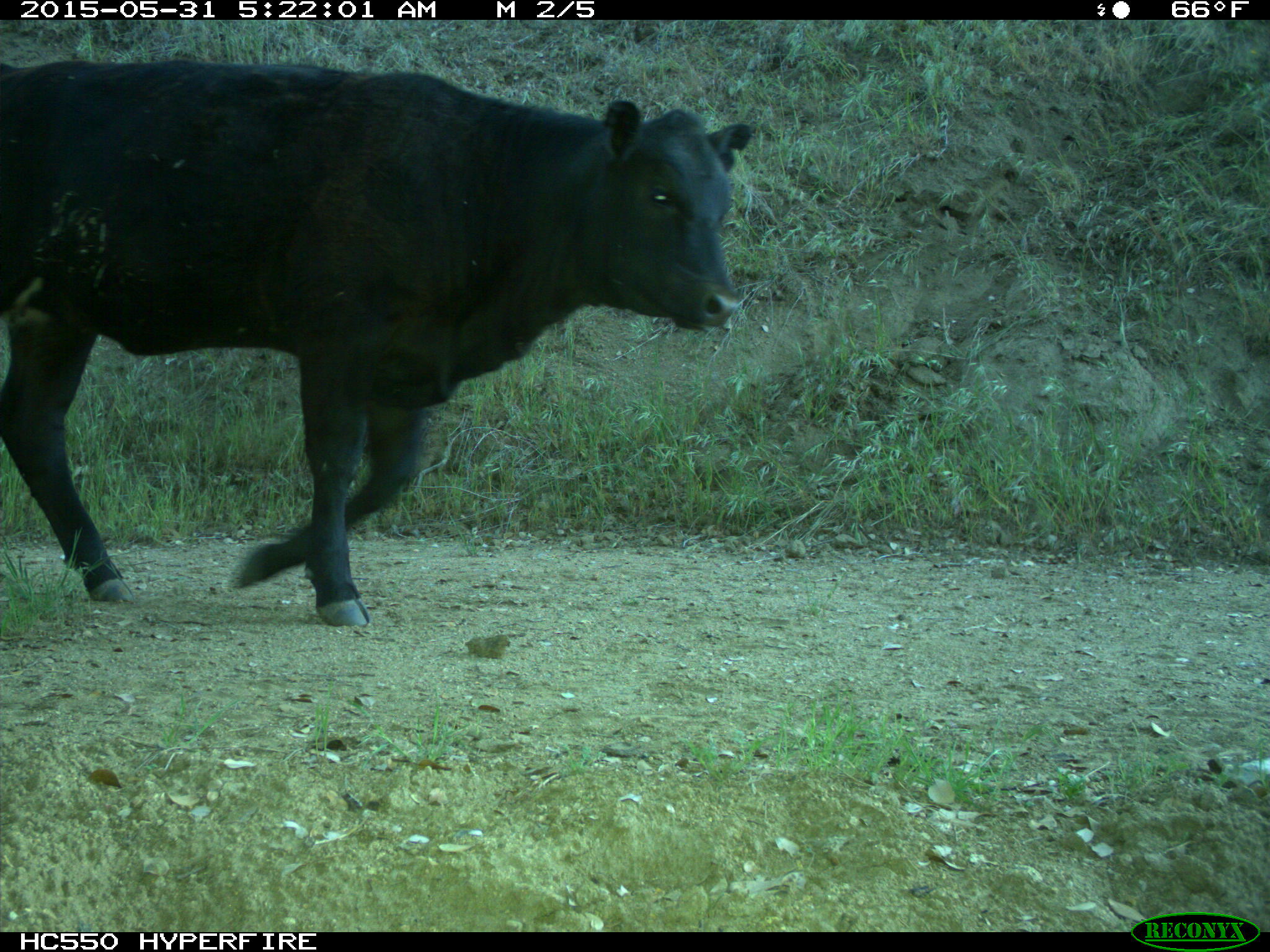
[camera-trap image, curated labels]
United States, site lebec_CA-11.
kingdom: Animalia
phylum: Chordata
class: Mammalia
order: Artiodactyla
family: Bovidae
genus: Bos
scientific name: Bos taurus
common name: domestic cow